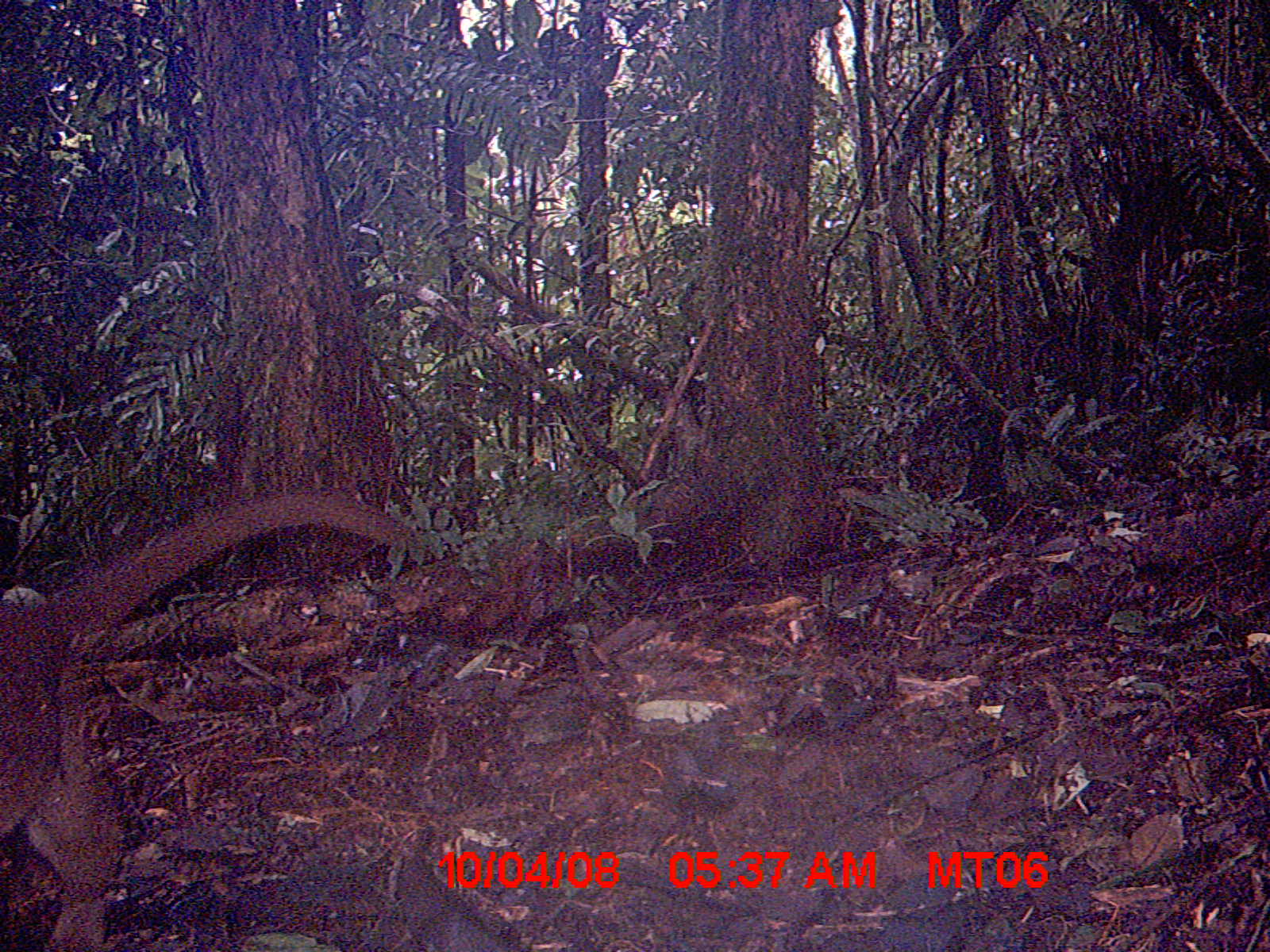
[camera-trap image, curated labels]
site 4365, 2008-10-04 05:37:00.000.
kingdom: Animalia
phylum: Chordata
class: Mammalia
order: Carnivora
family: Eupleridae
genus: Cryptoprocta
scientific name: Cryptoprocta ferox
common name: fossa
Cryptoprocta ferox (fossa), count 1.